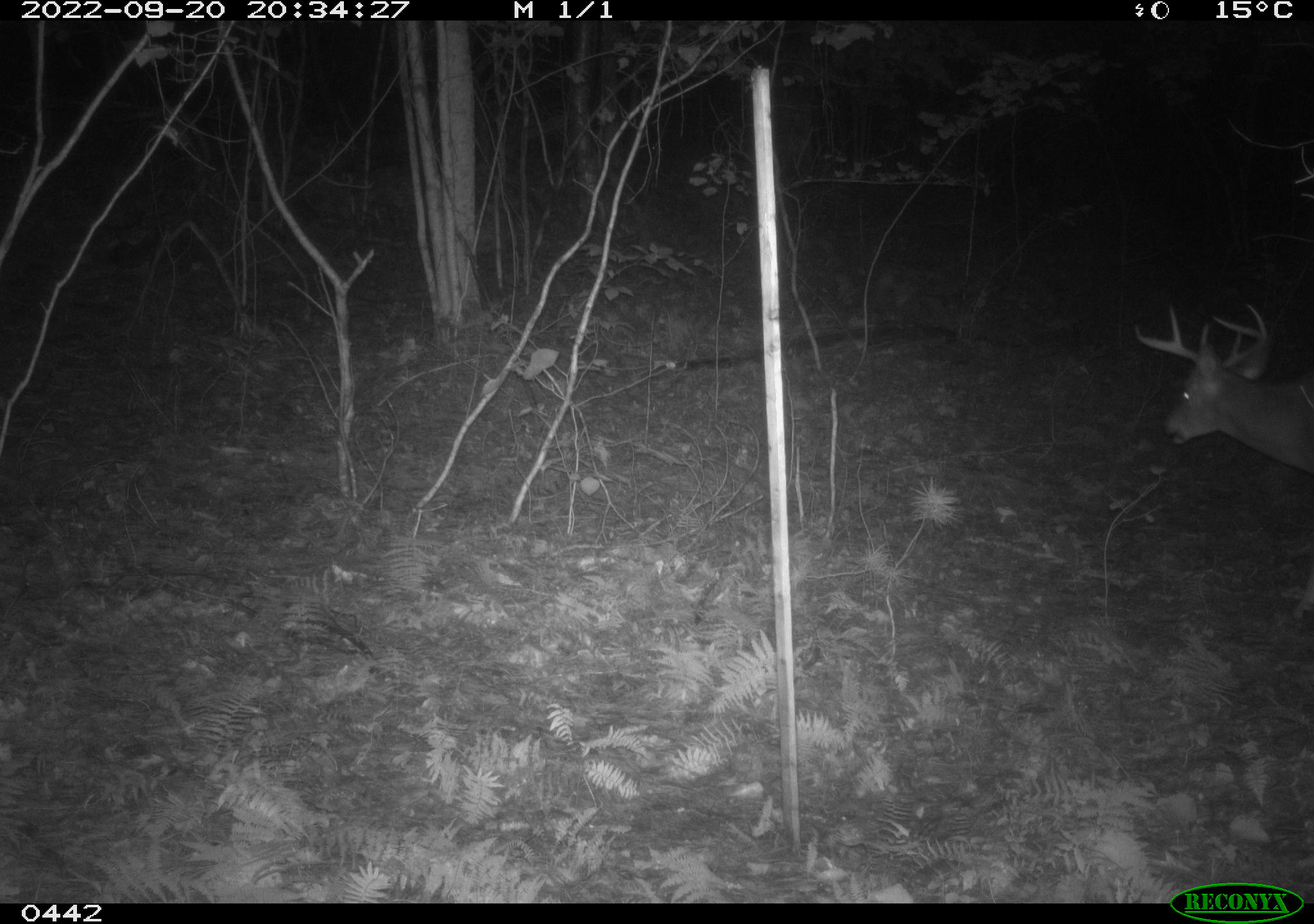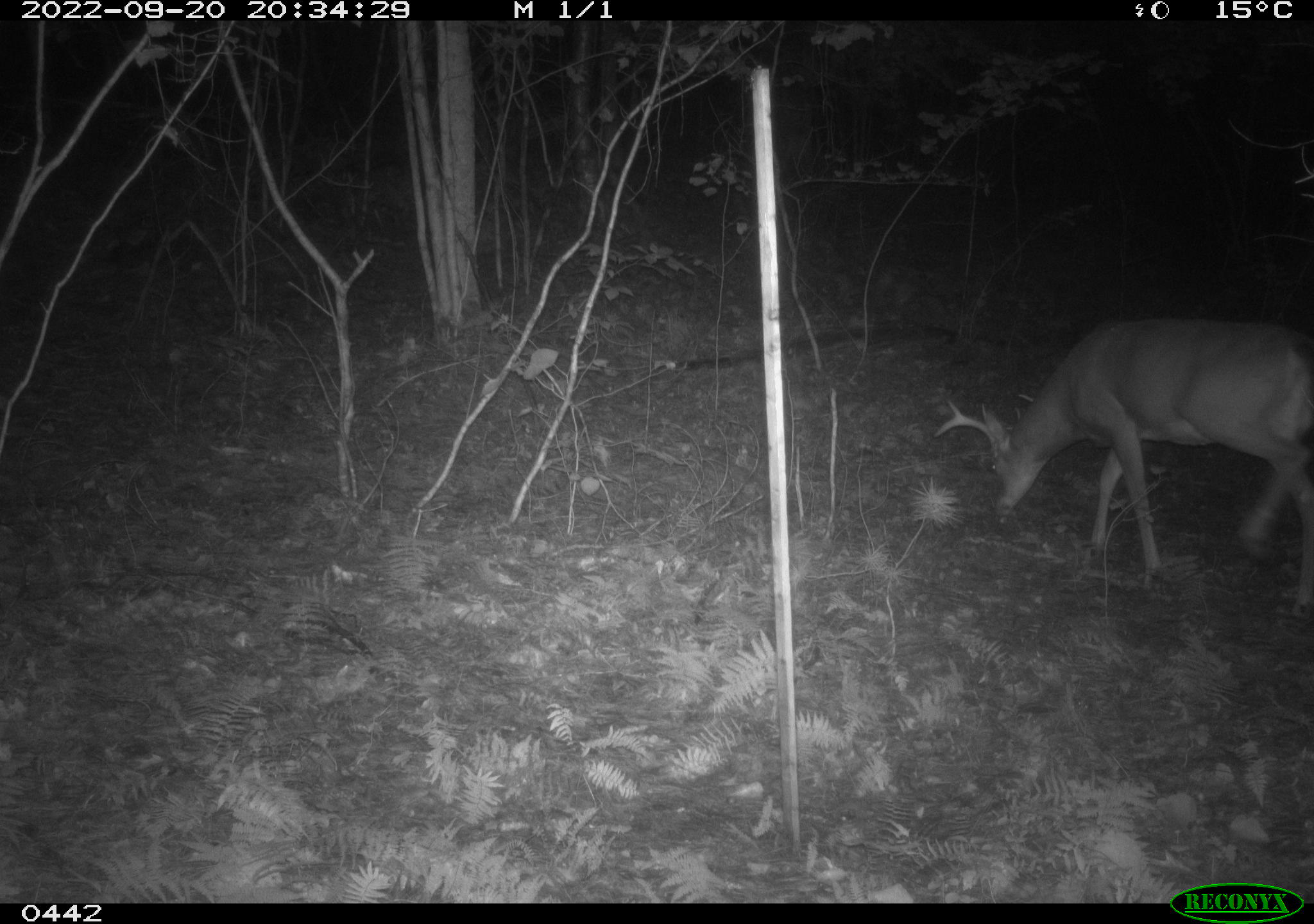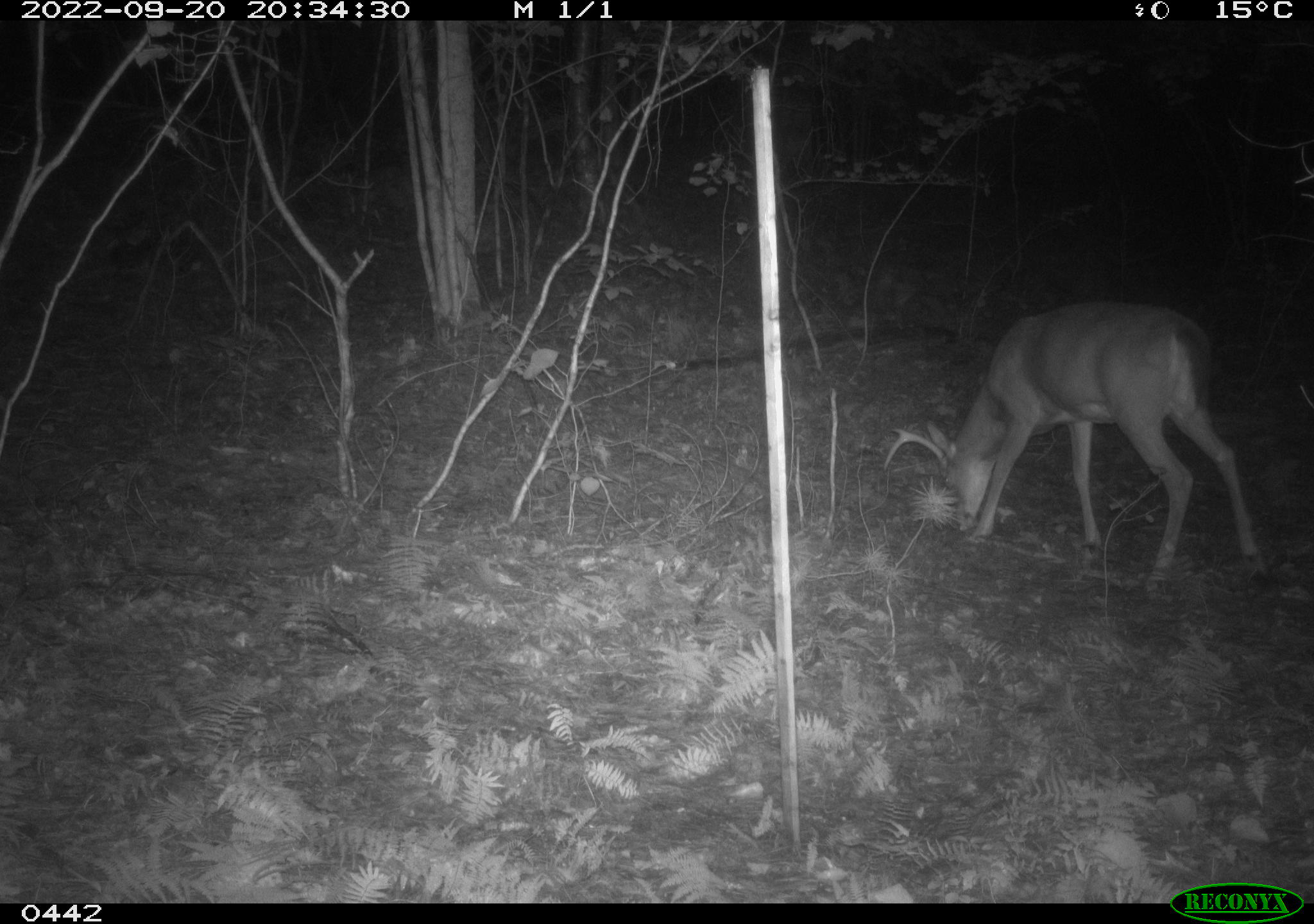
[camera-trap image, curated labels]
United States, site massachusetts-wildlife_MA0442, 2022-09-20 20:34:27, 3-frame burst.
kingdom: Animalia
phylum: Chordata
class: Mammalia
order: Artiodactyla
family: Cervidae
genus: Odocoileus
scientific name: Odocoileus virginianus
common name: white-tailed deer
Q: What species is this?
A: White-tailed deer (Odocoileus virginianus).